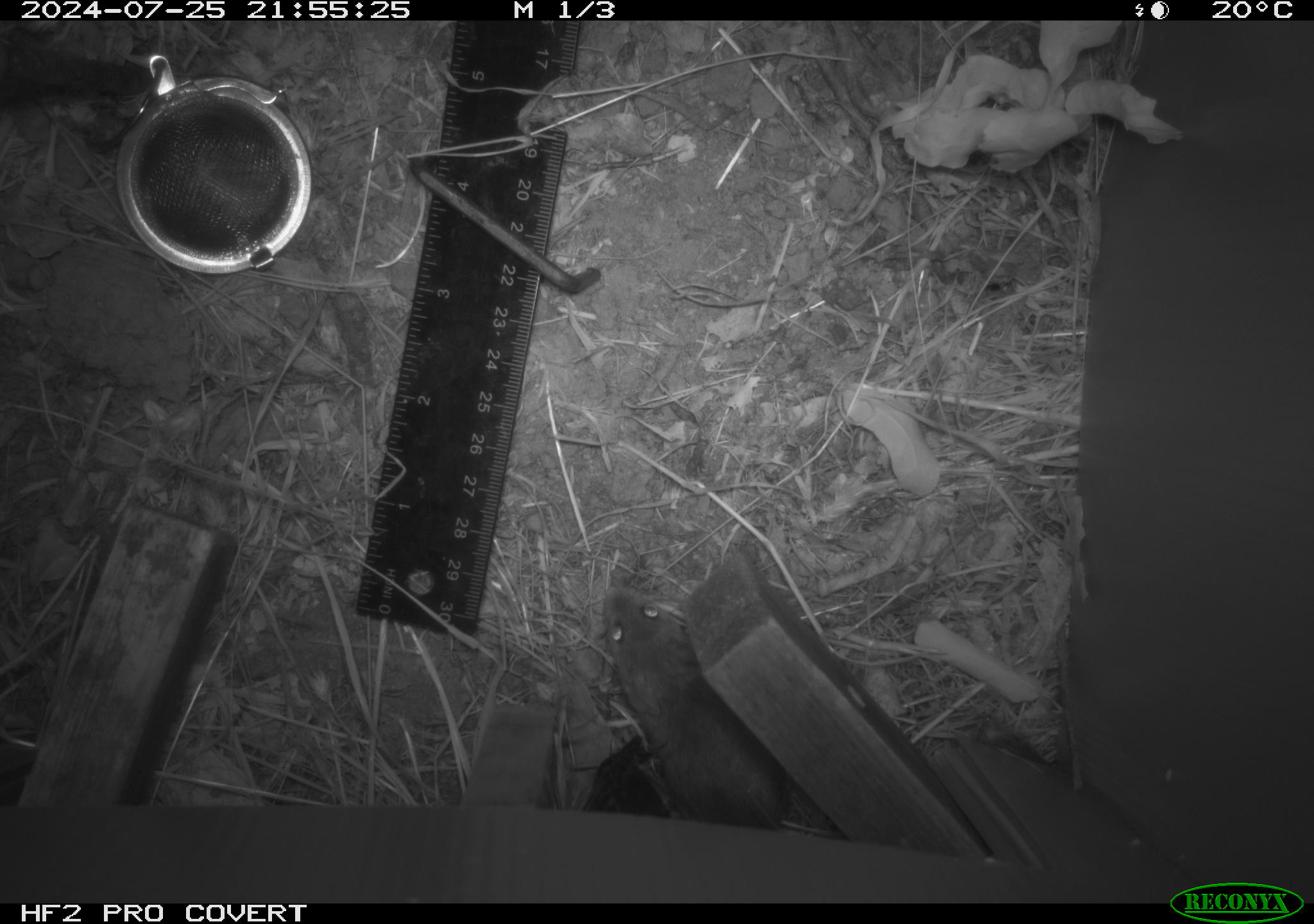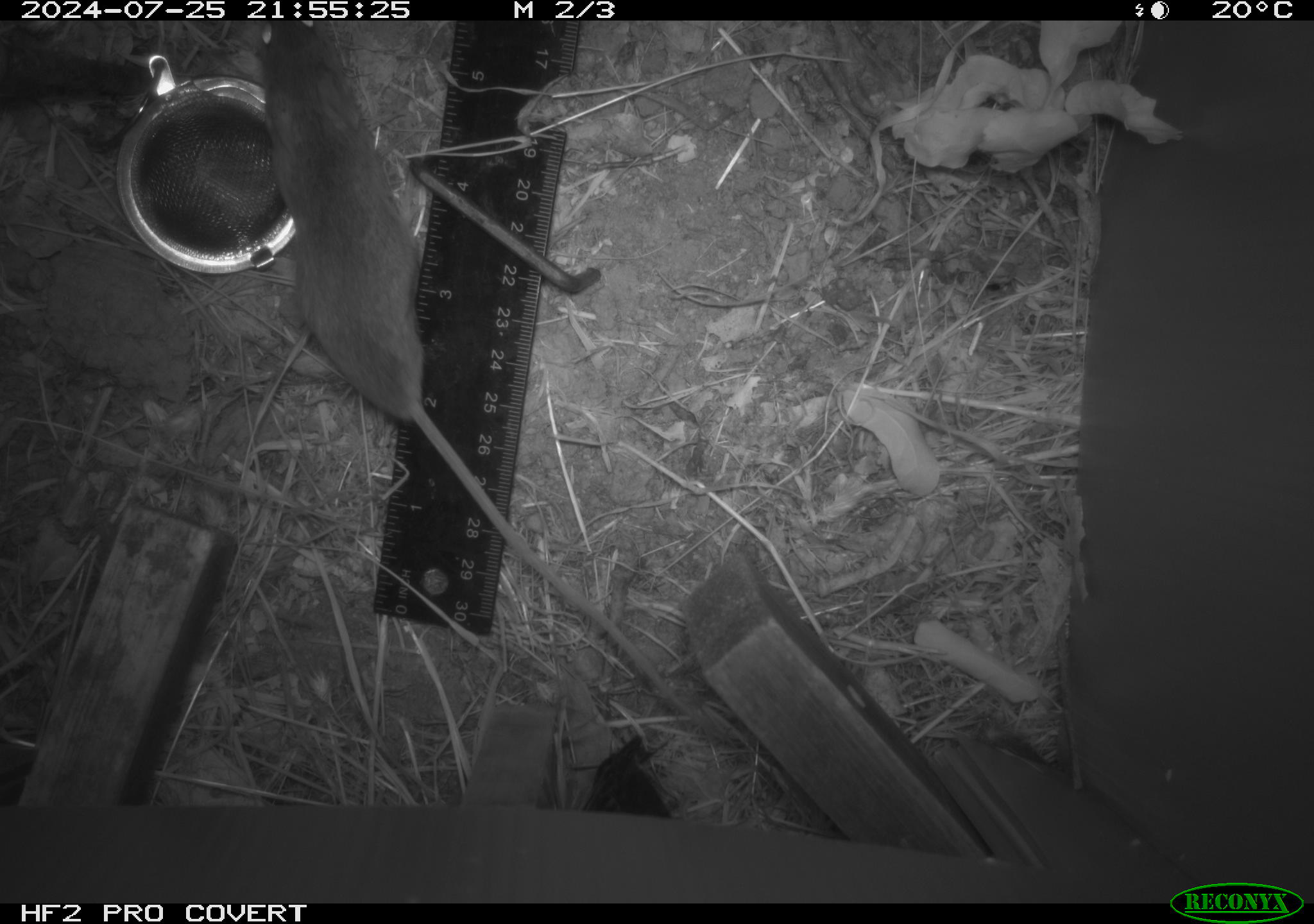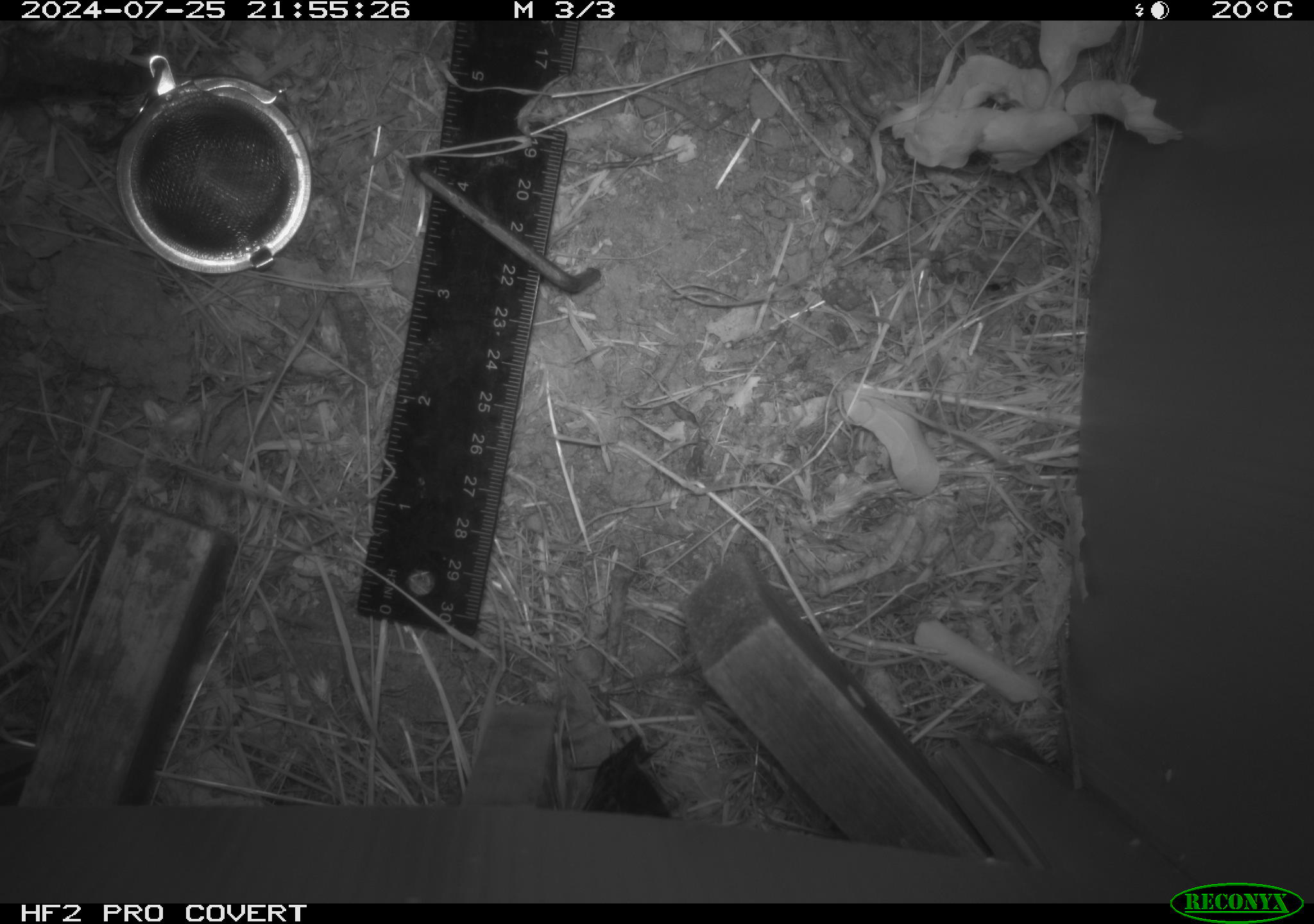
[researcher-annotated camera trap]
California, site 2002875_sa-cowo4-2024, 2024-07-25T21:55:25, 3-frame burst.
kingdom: Animalia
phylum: Chordata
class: Mammalia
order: Rodentia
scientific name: Rodentia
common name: rodent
Rodent (Rodentia).